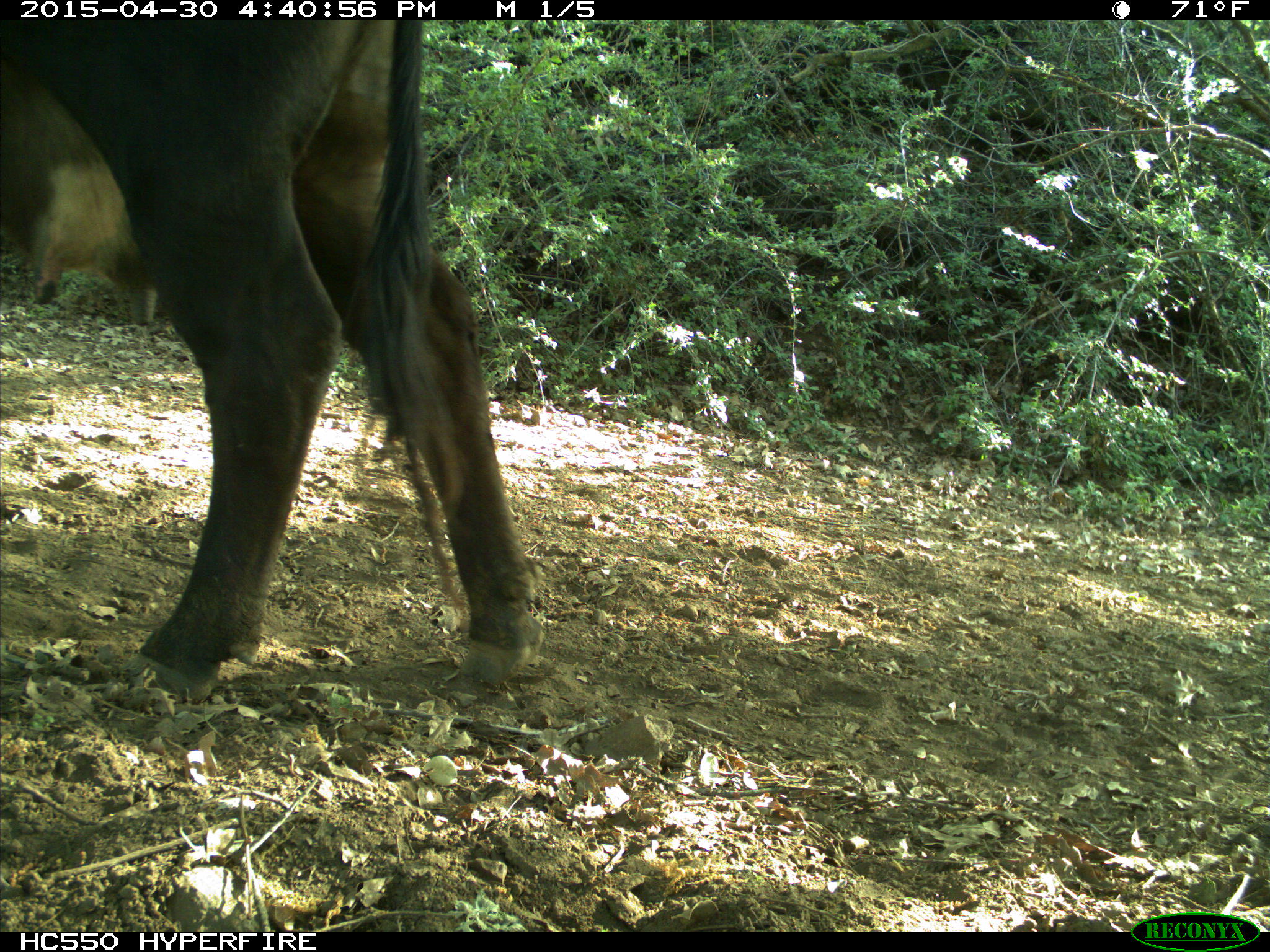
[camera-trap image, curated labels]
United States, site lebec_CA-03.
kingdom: Animalia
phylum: Chordata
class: Mammalia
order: Artiodactyla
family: Bovidae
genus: Bos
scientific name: Bos taurus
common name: domestic cow